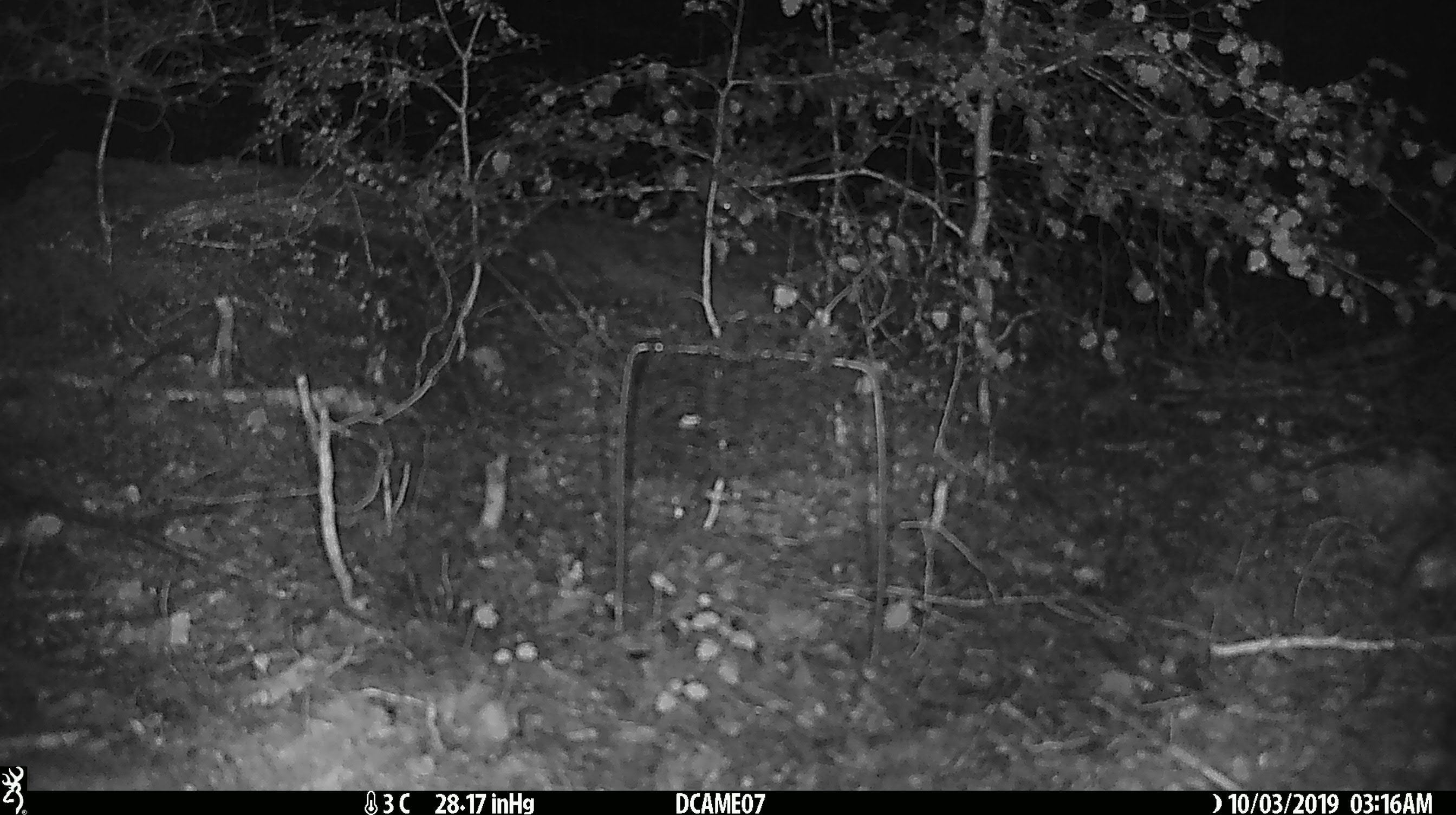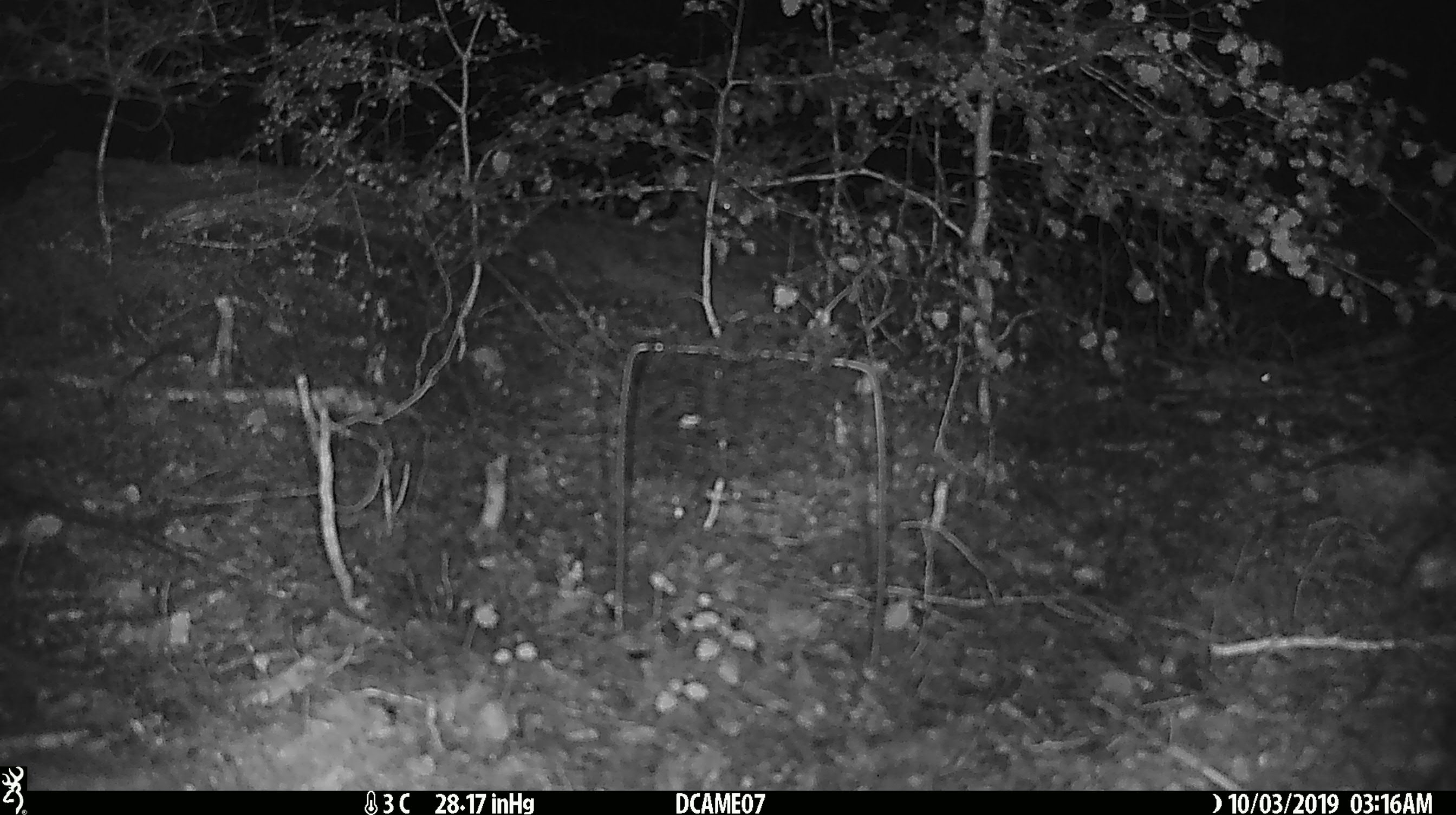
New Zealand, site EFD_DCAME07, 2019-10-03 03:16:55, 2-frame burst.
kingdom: Animalia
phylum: Chordata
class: Mammalia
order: Rodentia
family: Muridae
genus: Mus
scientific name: Mus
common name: mouse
Mouse (Mus).